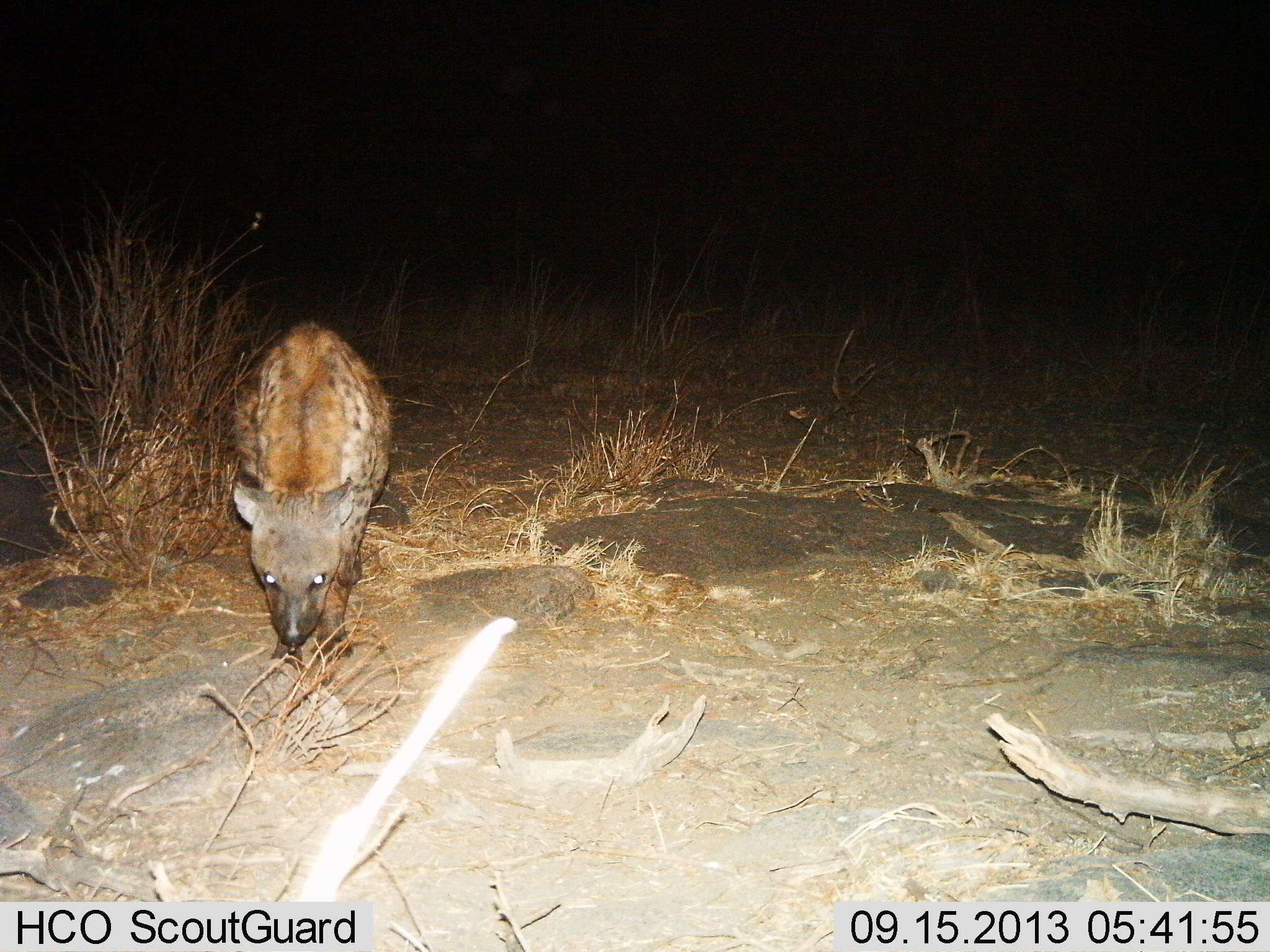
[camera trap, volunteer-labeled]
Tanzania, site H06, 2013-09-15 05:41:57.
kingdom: Animalia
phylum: Chordata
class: Mammalia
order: Carnivora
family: Hyaenidae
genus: Crocuta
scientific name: Crocuta crocuta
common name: spotted hyena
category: hyenaspotted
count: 1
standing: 40%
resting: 0%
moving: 50%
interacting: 0%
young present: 0%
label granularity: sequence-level